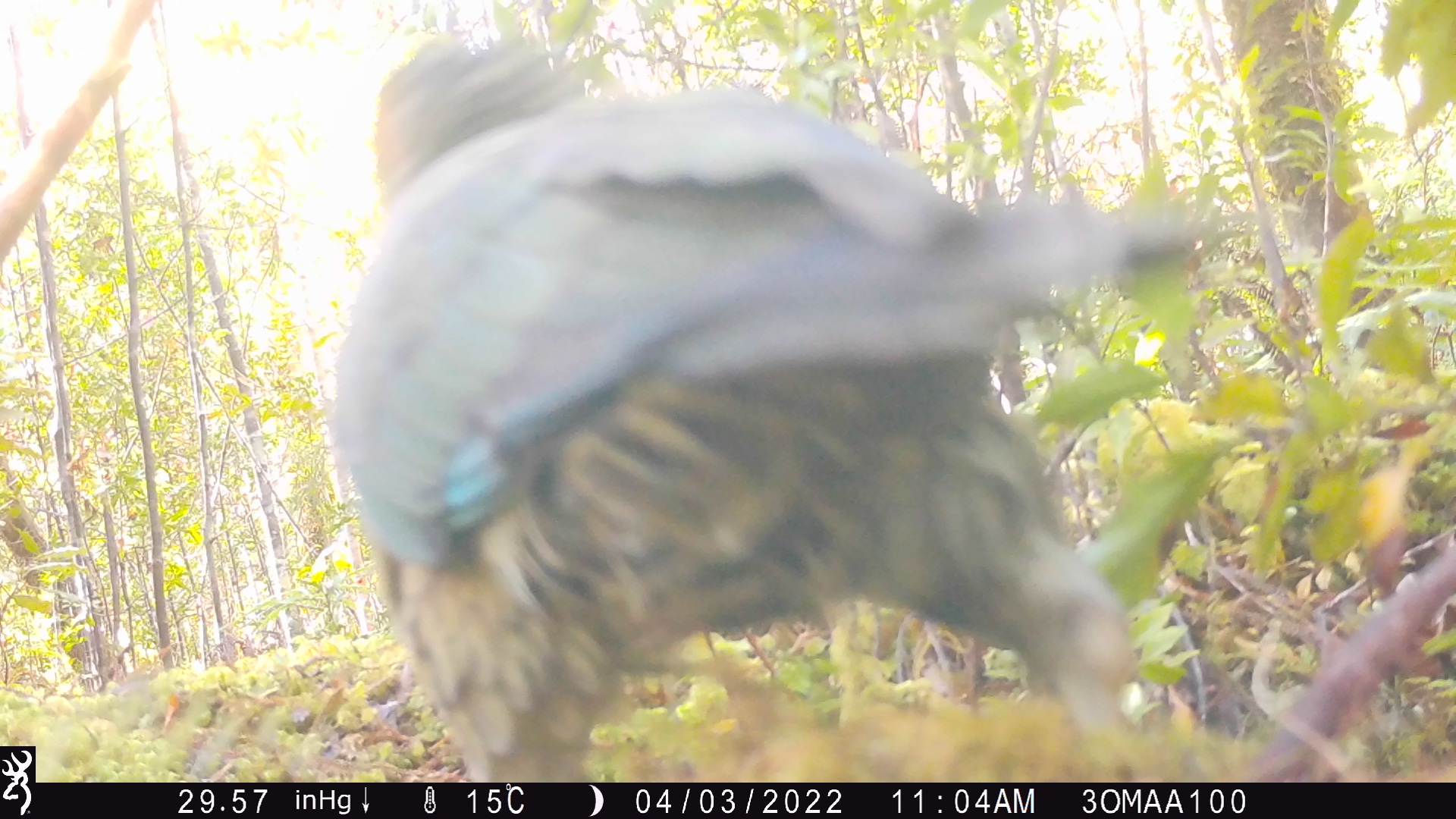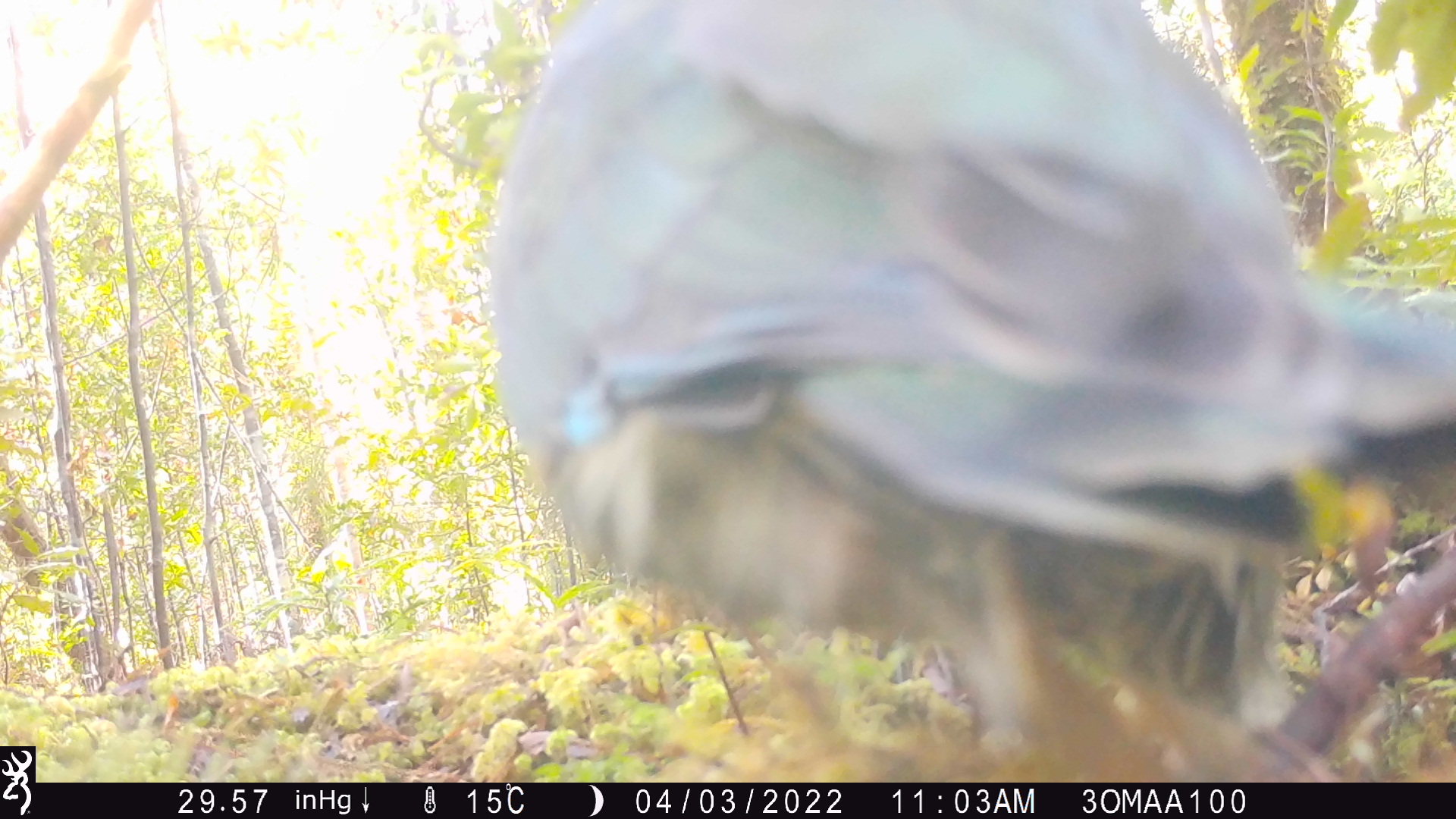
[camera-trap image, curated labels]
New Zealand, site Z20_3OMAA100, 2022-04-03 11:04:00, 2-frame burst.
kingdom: Animalia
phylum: Chordata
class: Aves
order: Psittaciformes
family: Strigopidae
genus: Nestor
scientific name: Nestor notabilis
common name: kea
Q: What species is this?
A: Kea (Nestor notabilis).